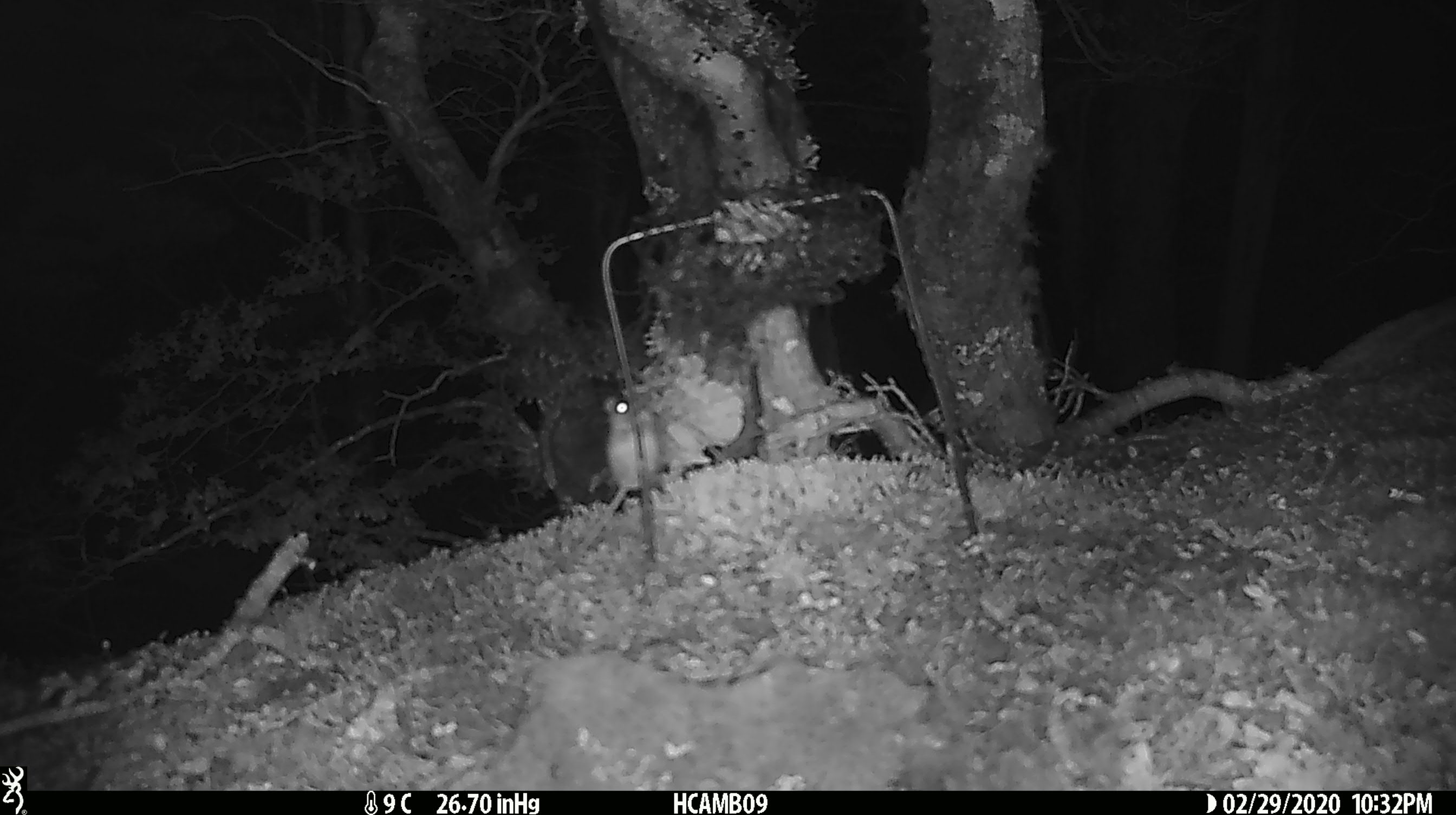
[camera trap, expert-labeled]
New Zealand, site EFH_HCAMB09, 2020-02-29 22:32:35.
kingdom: Animalia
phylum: Chordata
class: Mammalia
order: Rodentia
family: Muridae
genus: Mus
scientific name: Mus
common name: mouse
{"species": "mouse (Mus)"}